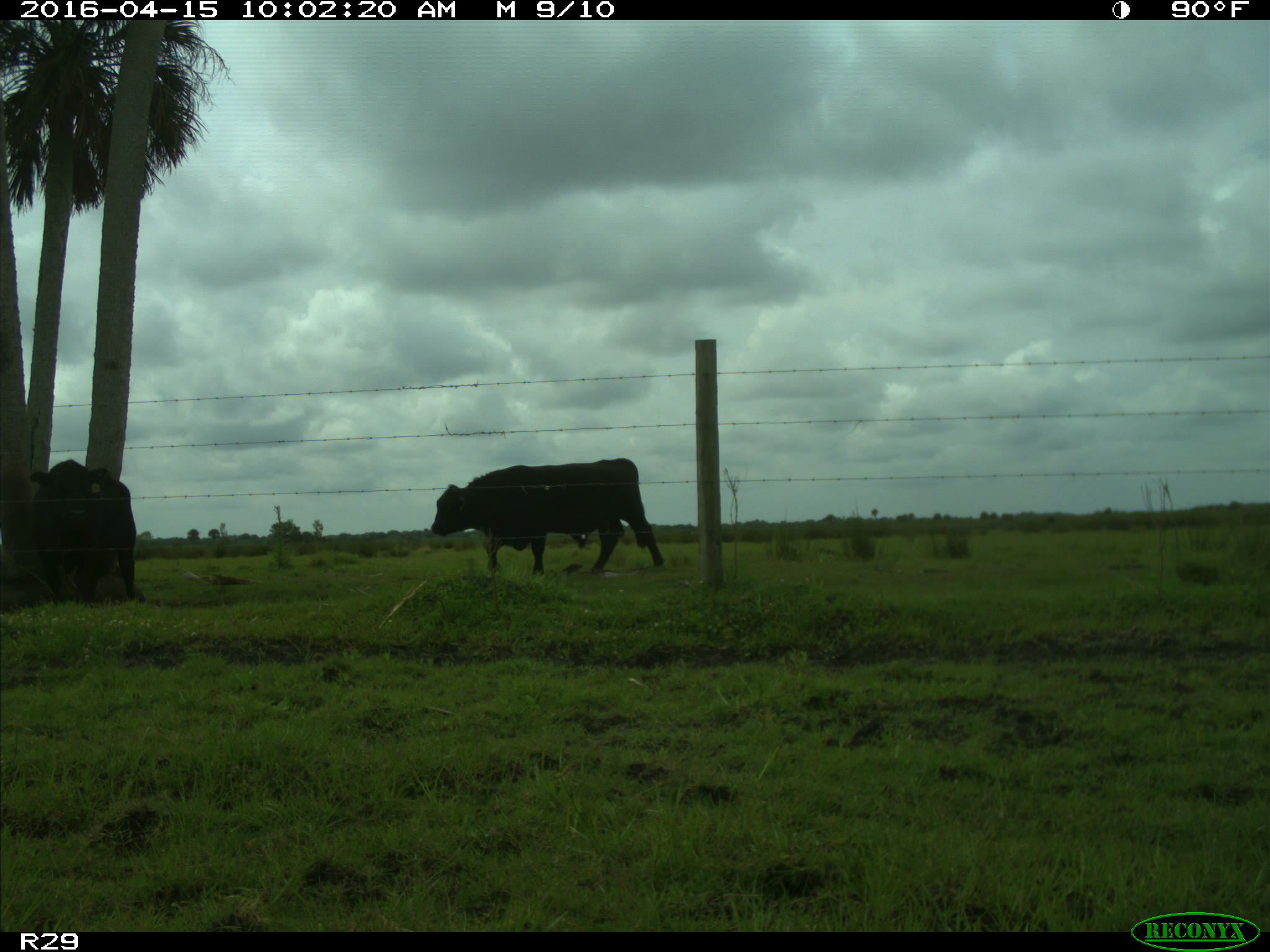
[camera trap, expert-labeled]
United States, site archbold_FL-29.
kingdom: Animalia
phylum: Chordata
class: Mammalia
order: Artiodactyla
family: Bovidae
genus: Bos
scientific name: Bos taurus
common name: domestic cow